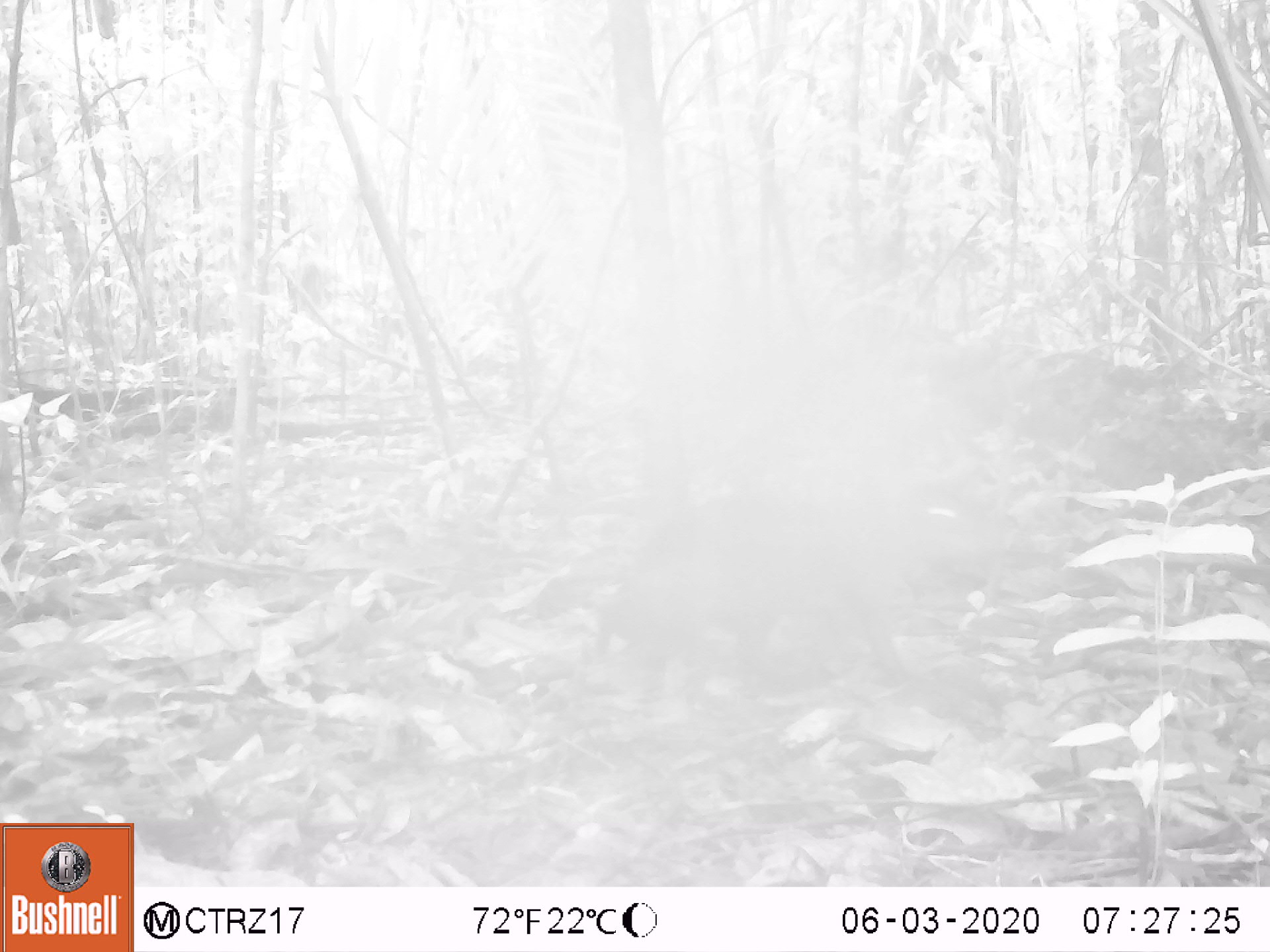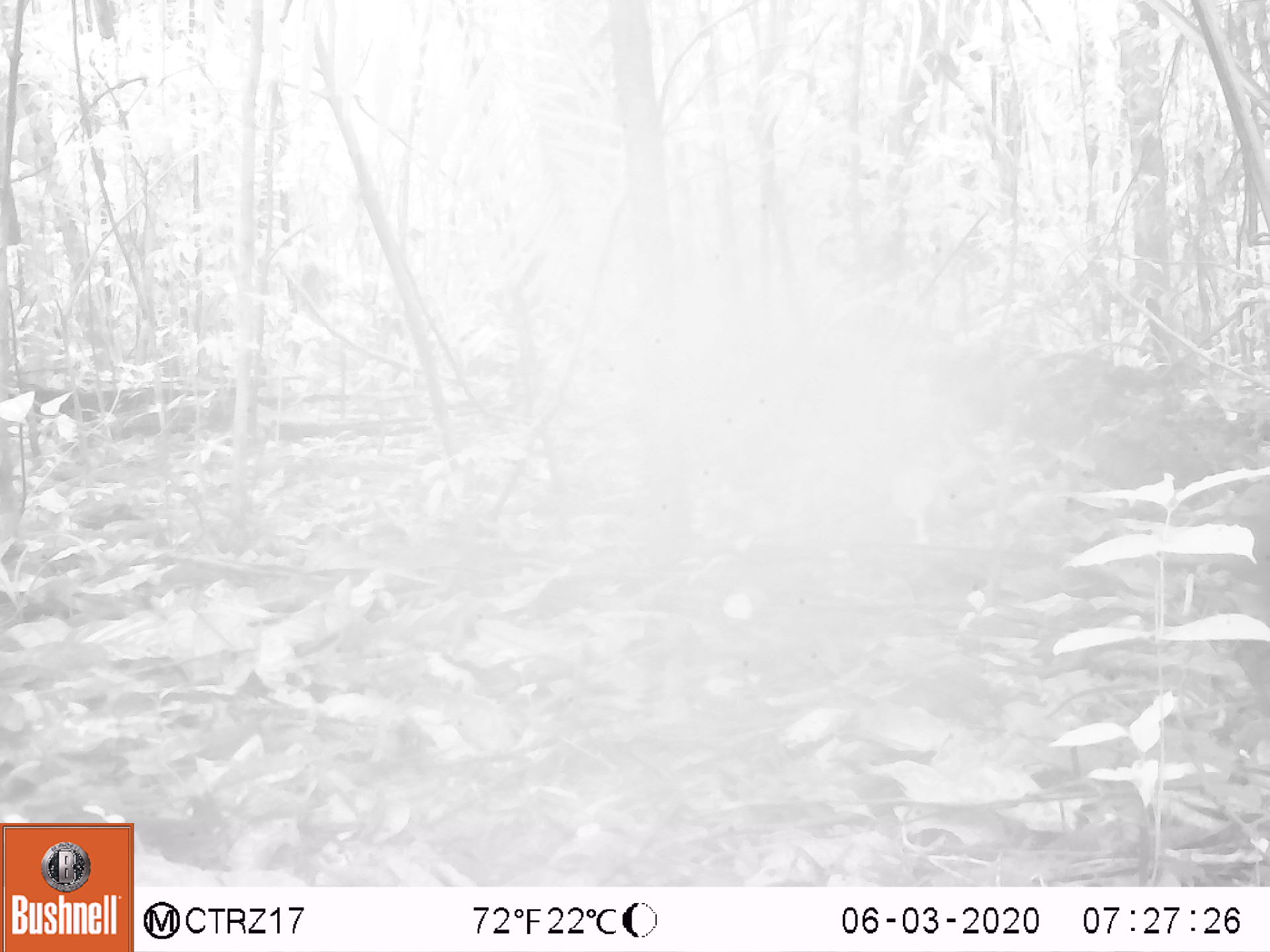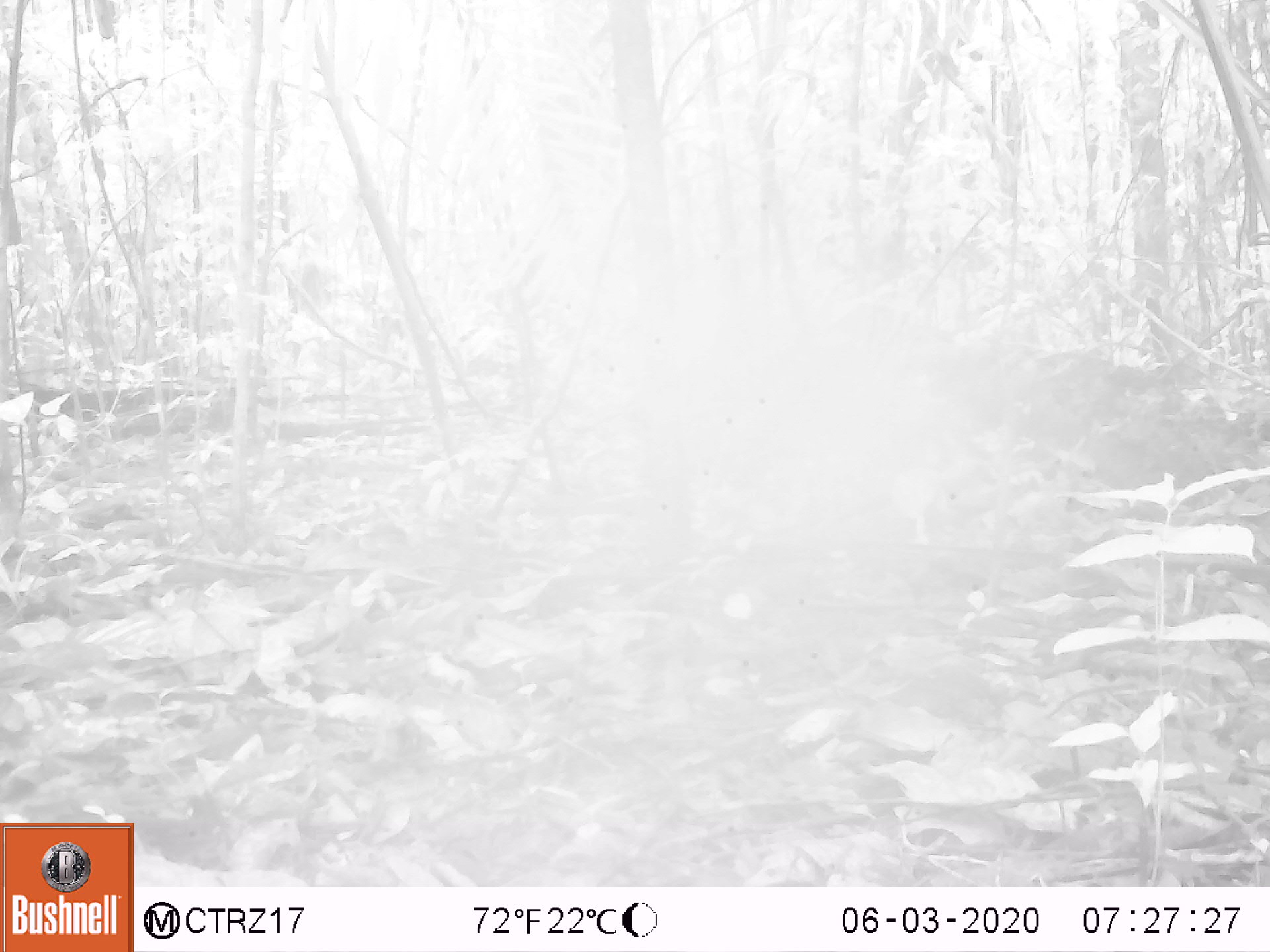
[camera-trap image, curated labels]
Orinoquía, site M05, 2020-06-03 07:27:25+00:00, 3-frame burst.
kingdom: Animalia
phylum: Chordata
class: Mammalia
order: Artiodactyla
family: Tayassuidae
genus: Pecari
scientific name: Pecari tajacu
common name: collared peccary